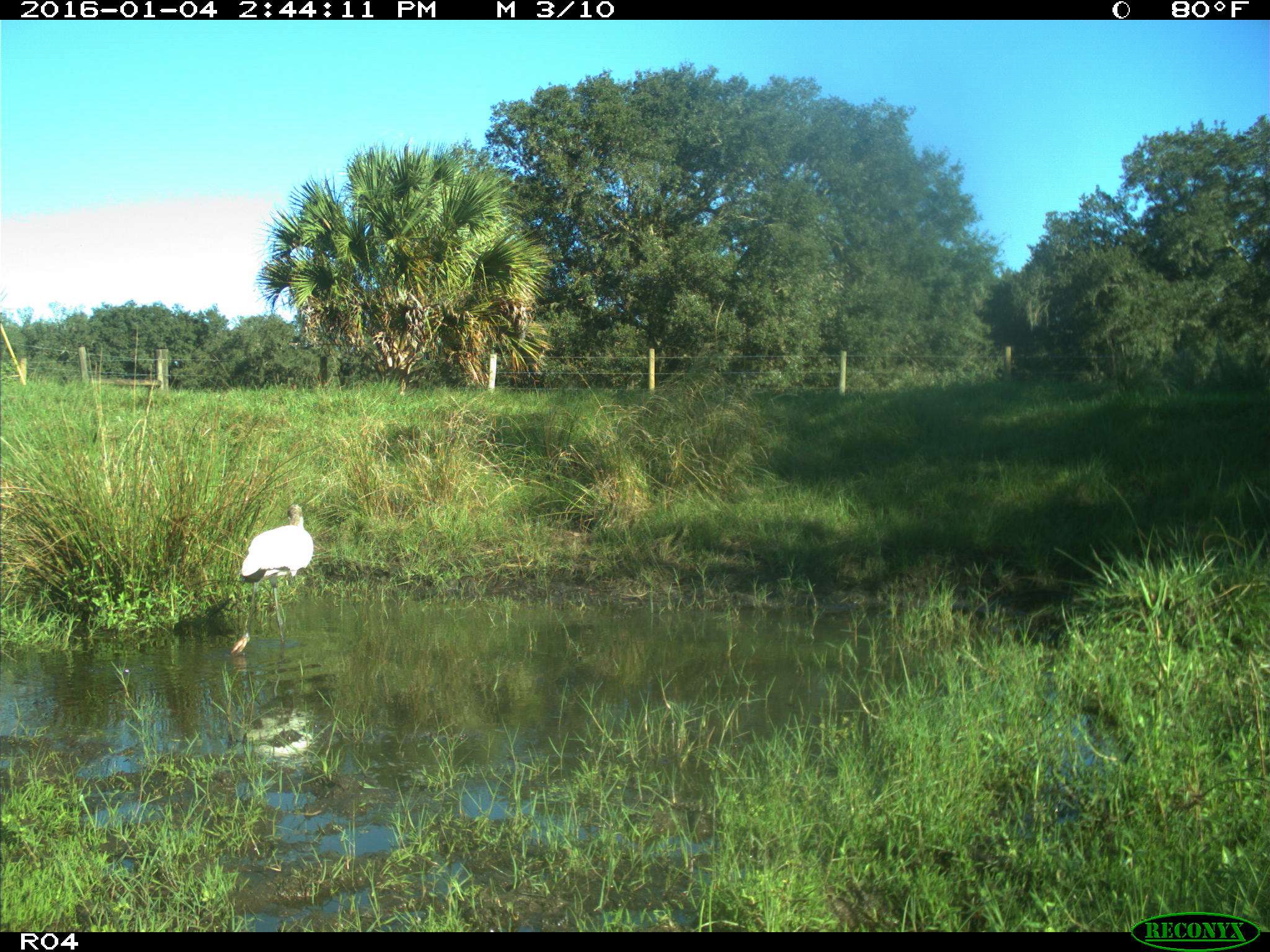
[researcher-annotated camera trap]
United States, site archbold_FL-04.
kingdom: Animalia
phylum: Chordata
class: Aves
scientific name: Aves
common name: birds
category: unidentified bird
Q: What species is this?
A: Unidentified bird (birds) (Aves).